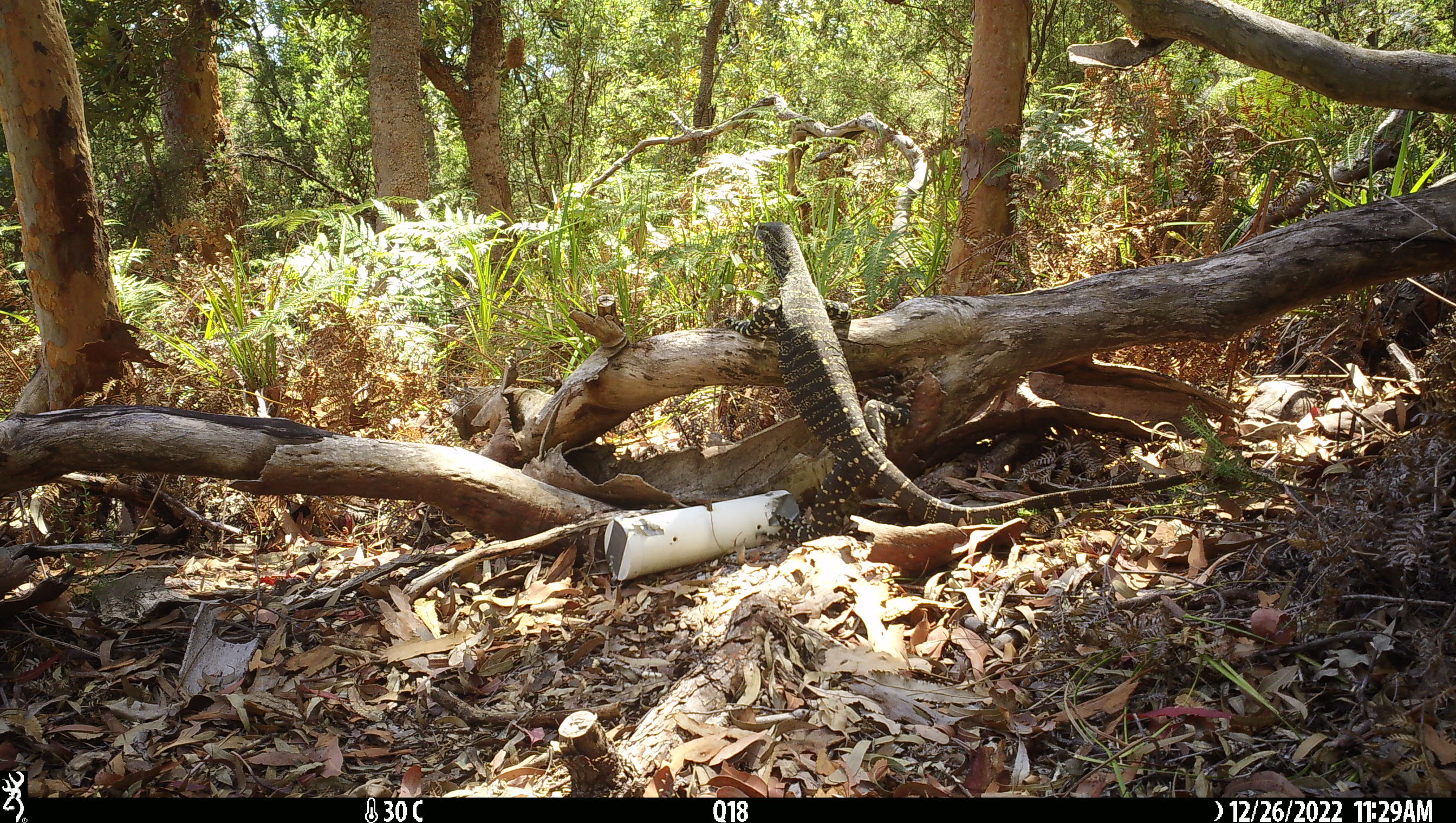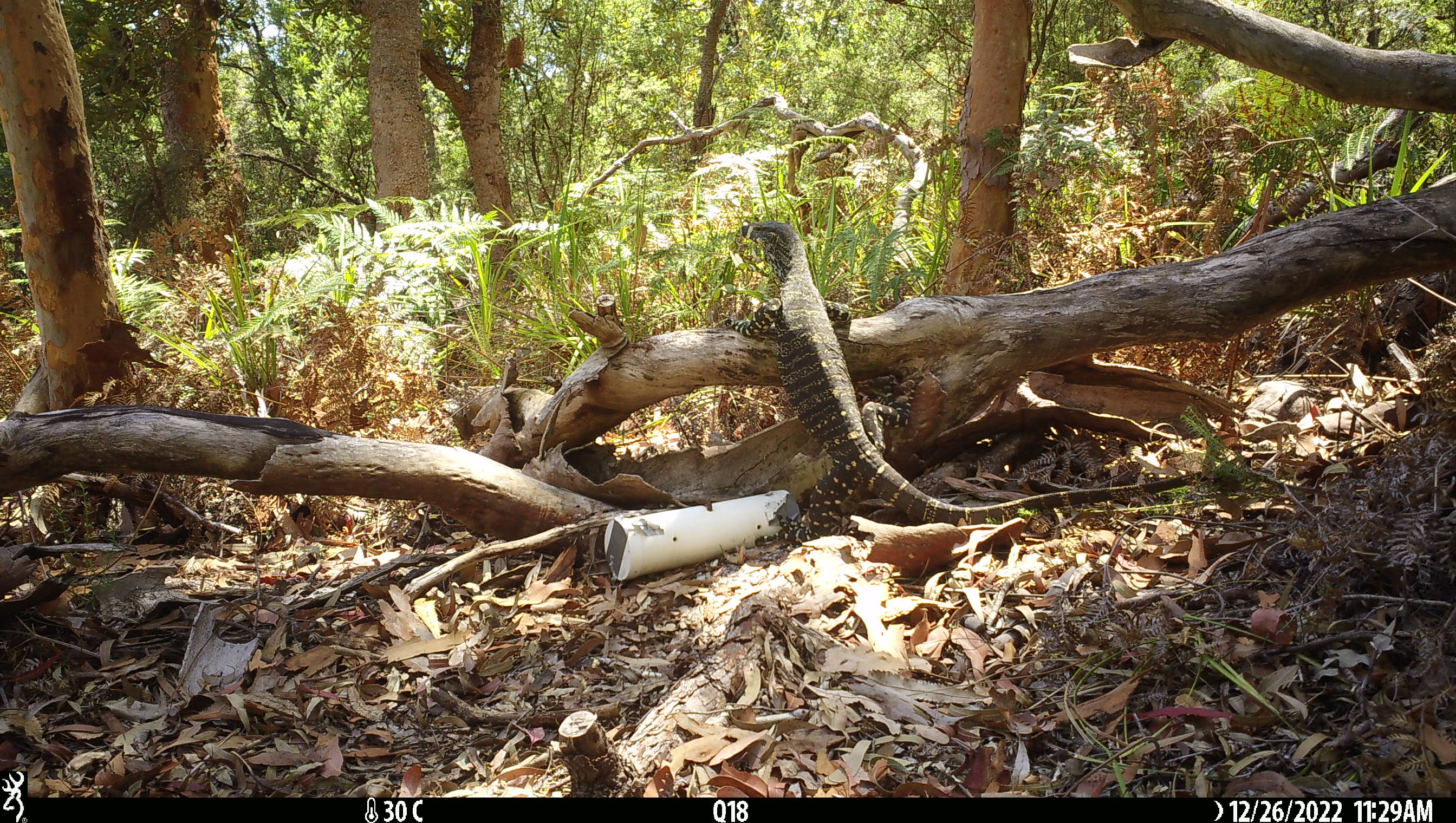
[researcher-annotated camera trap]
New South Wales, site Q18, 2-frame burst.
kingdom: Animalia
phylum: Chordata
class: Reptilia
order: Squamata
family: Varanidae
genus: Varanus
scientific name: Varanus varius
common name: lace monitor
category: goanna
Goanna (lace monitor) (Varanus varius).